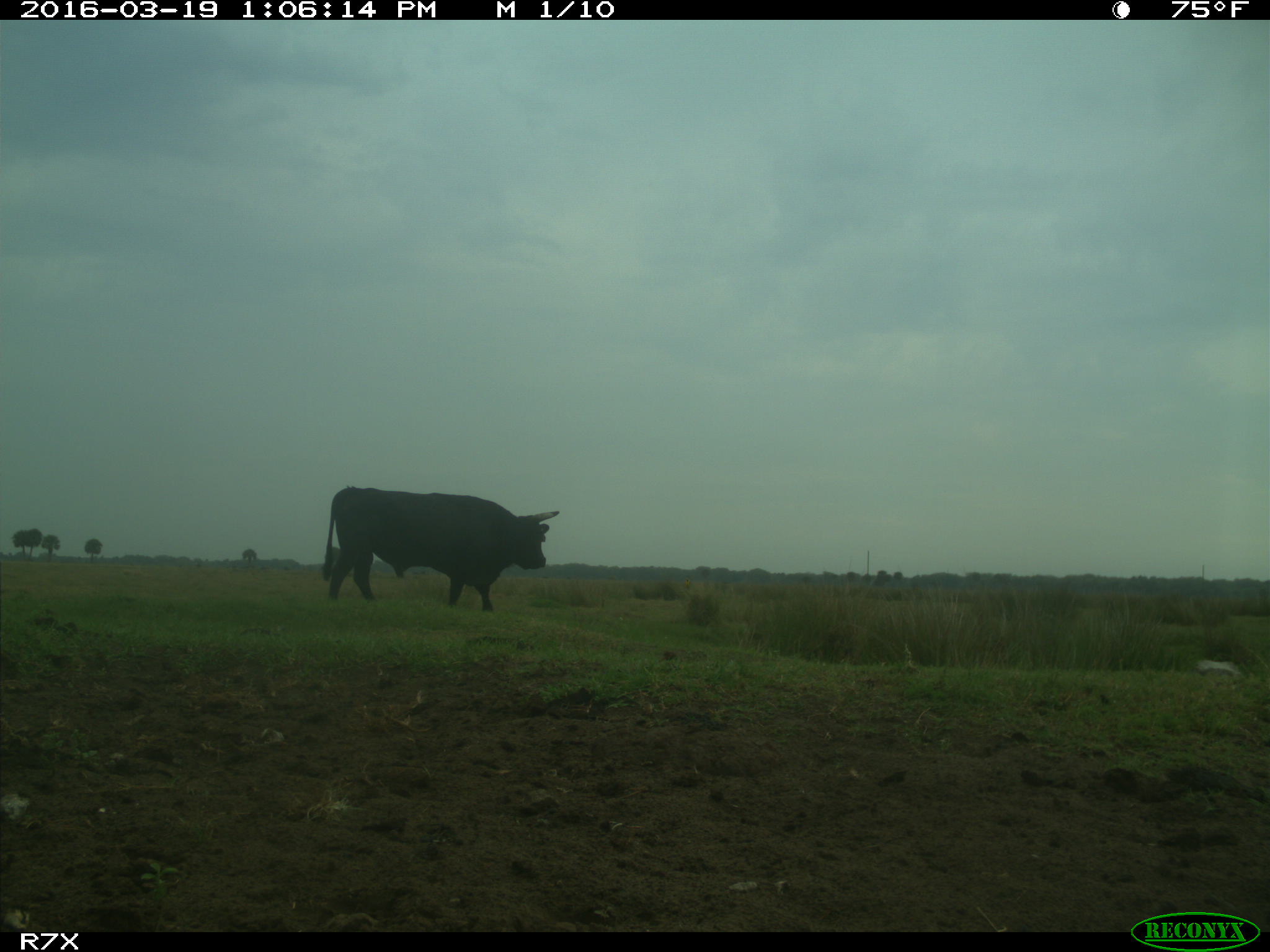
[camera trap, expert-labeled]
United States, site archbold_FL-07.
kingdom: Animalia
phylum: Chordata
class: Mammalia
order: Artiodactyla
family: Bovidae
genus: Bos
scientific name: Bos taurus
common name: domestic cow